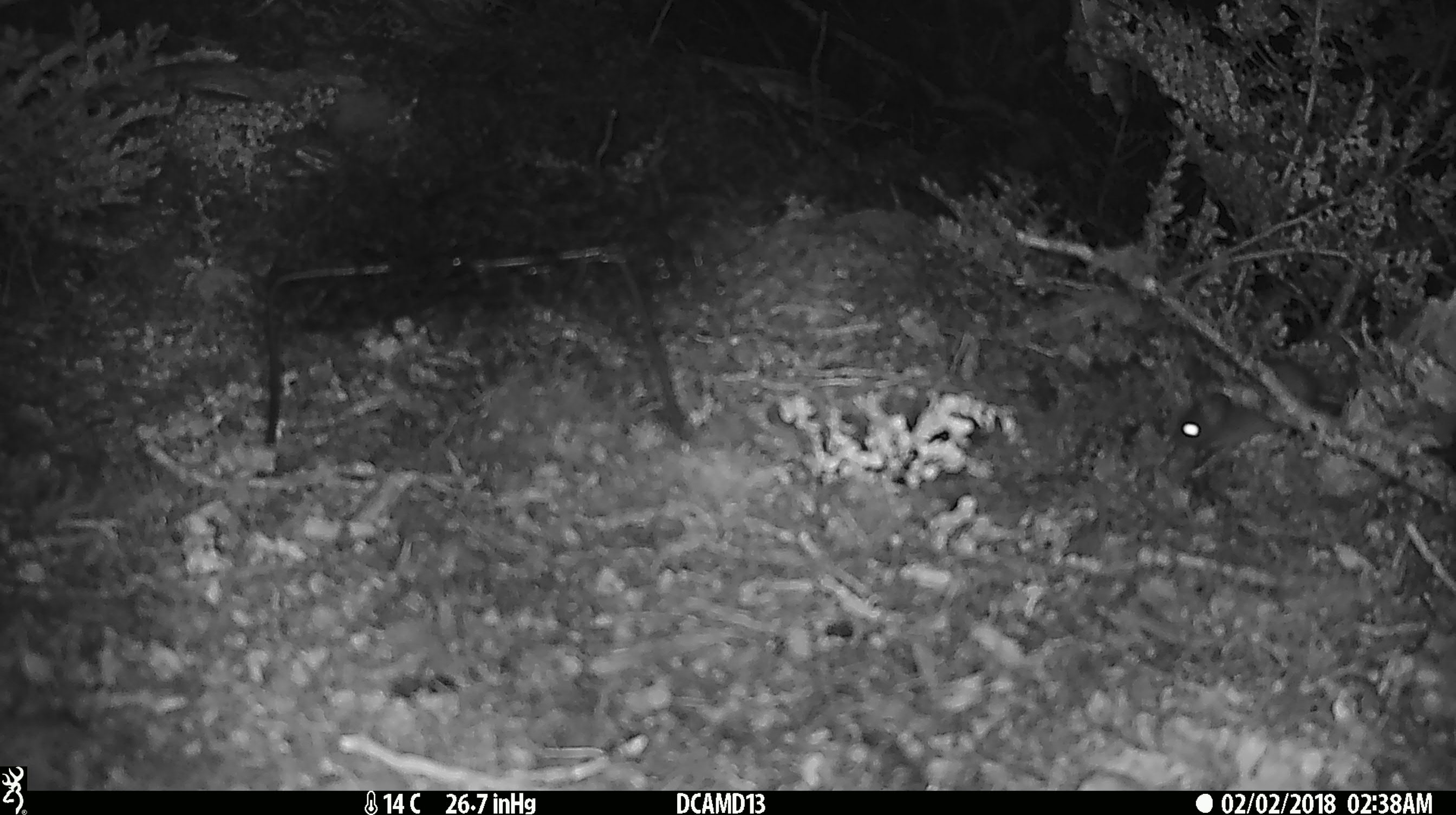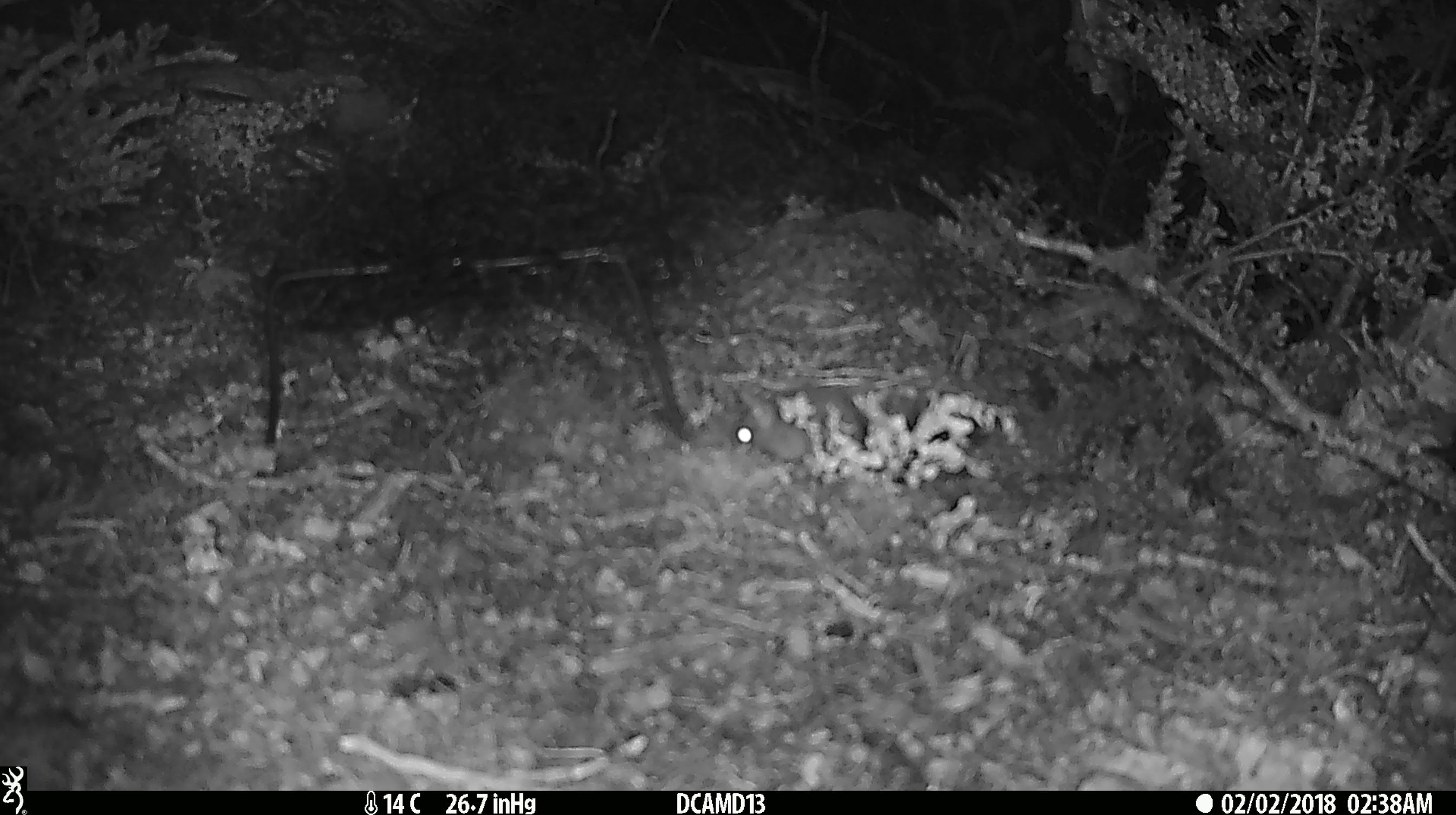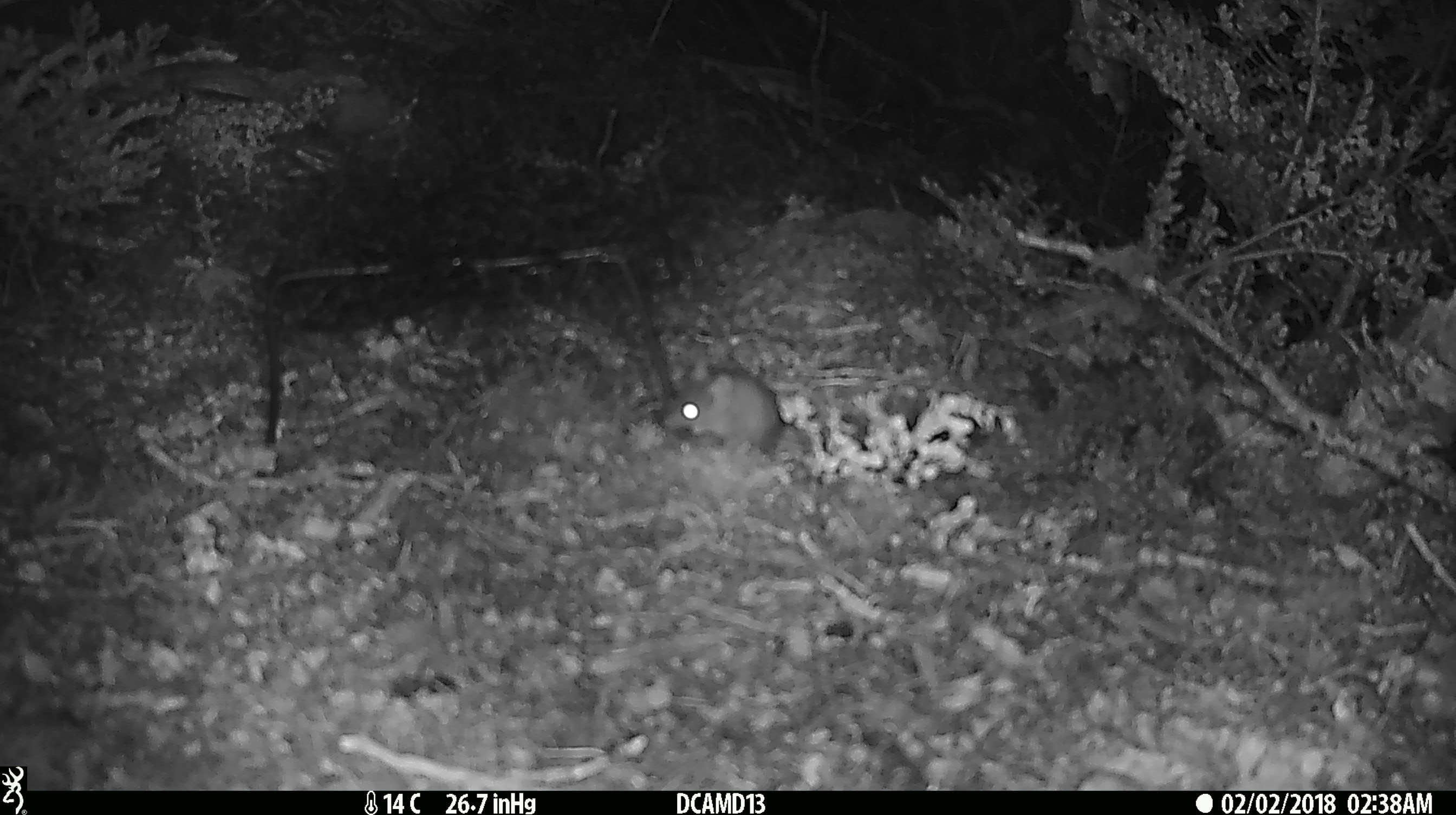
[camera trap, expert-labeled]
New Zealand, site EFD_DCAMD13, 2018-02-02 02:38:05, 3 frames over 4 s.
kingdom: Animalia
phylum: Chordata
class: Mammalia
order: Rodentia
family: Muridae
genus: Mus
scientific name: Mus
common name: mouse